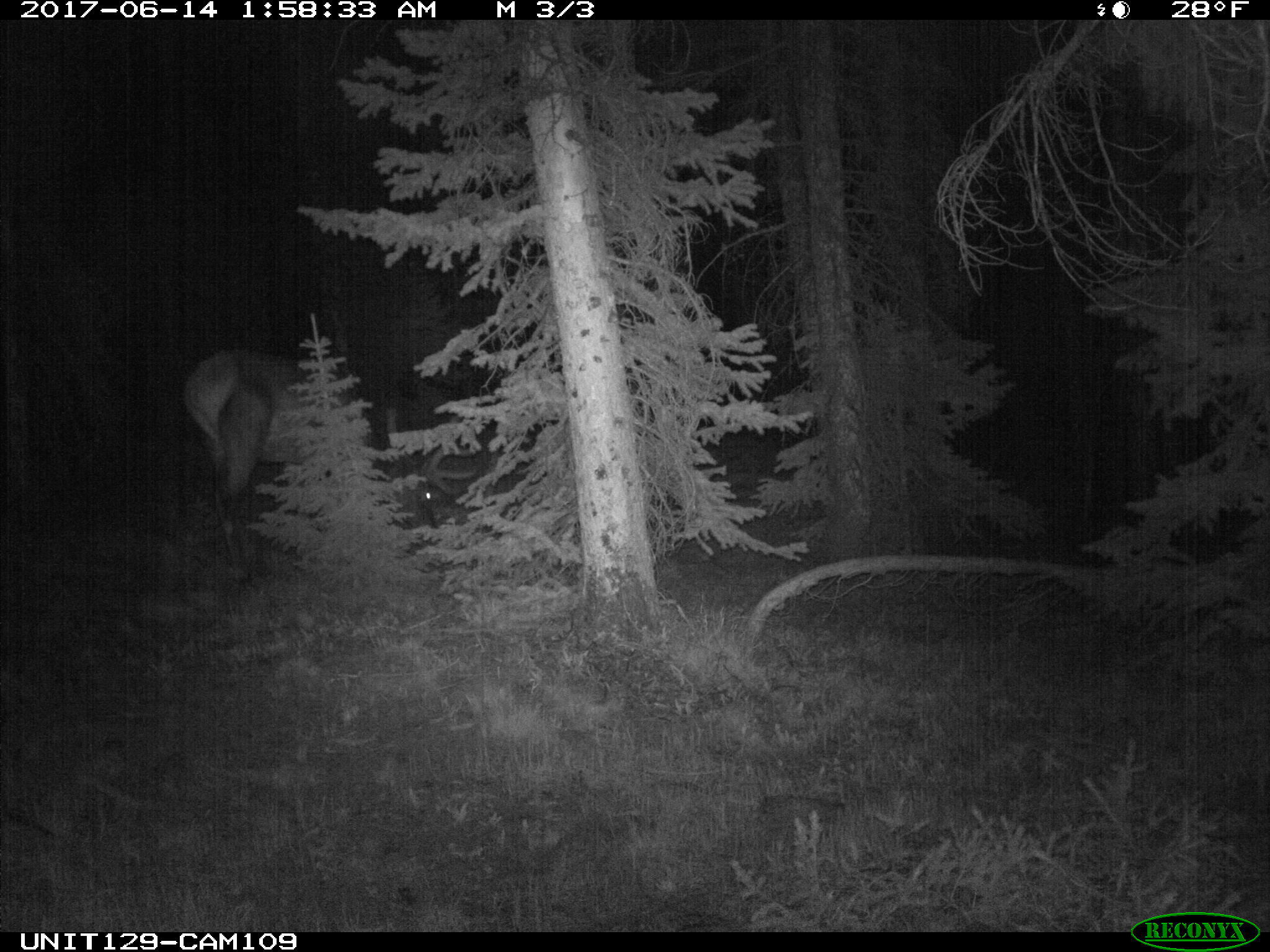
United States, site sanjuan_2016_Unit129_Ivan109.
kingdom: Animalia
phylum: Chordata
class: Mammalia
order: Artiodactyla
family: Cervidae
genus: Cervus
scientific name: Cervus elaphus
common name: red deer